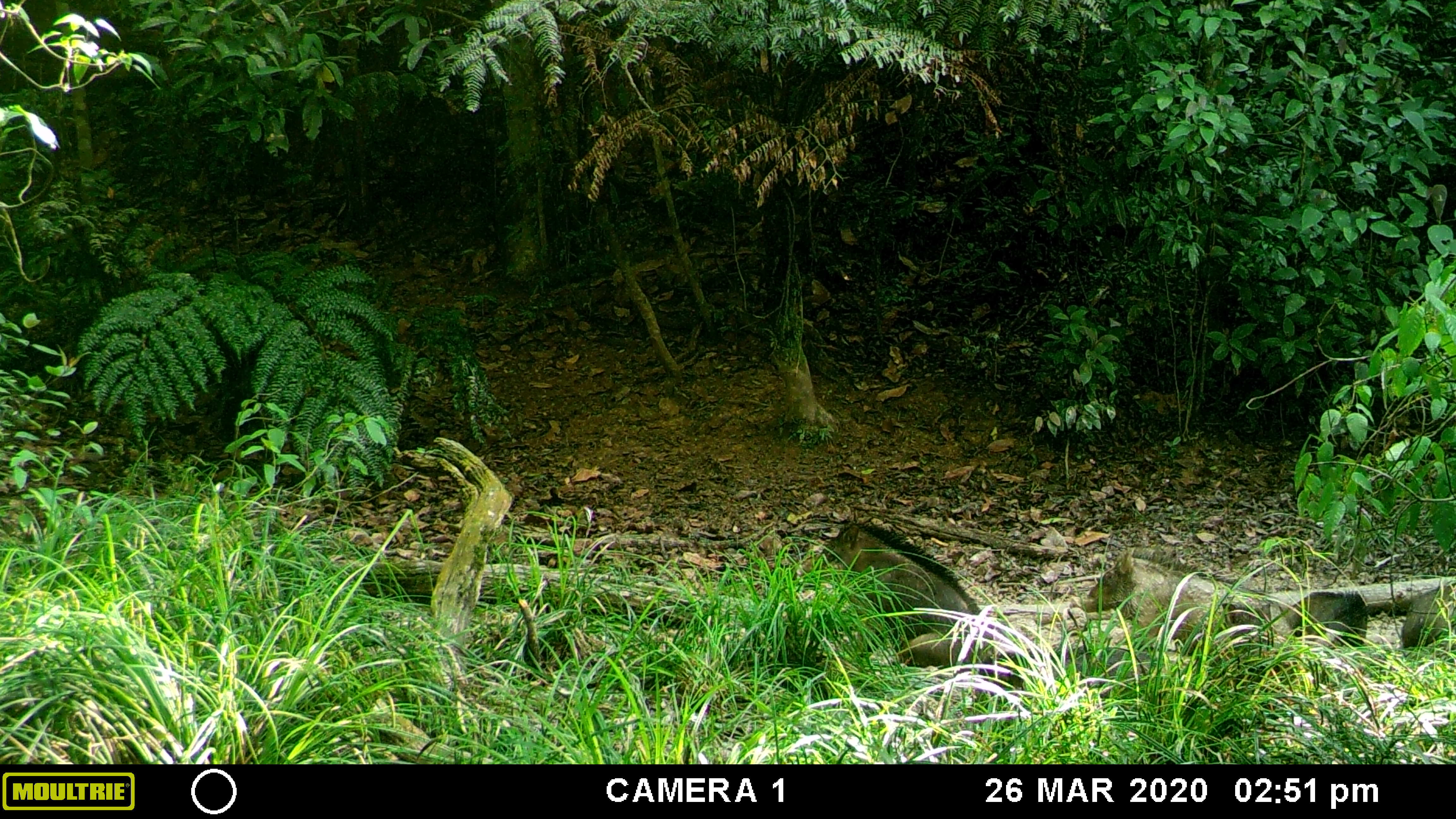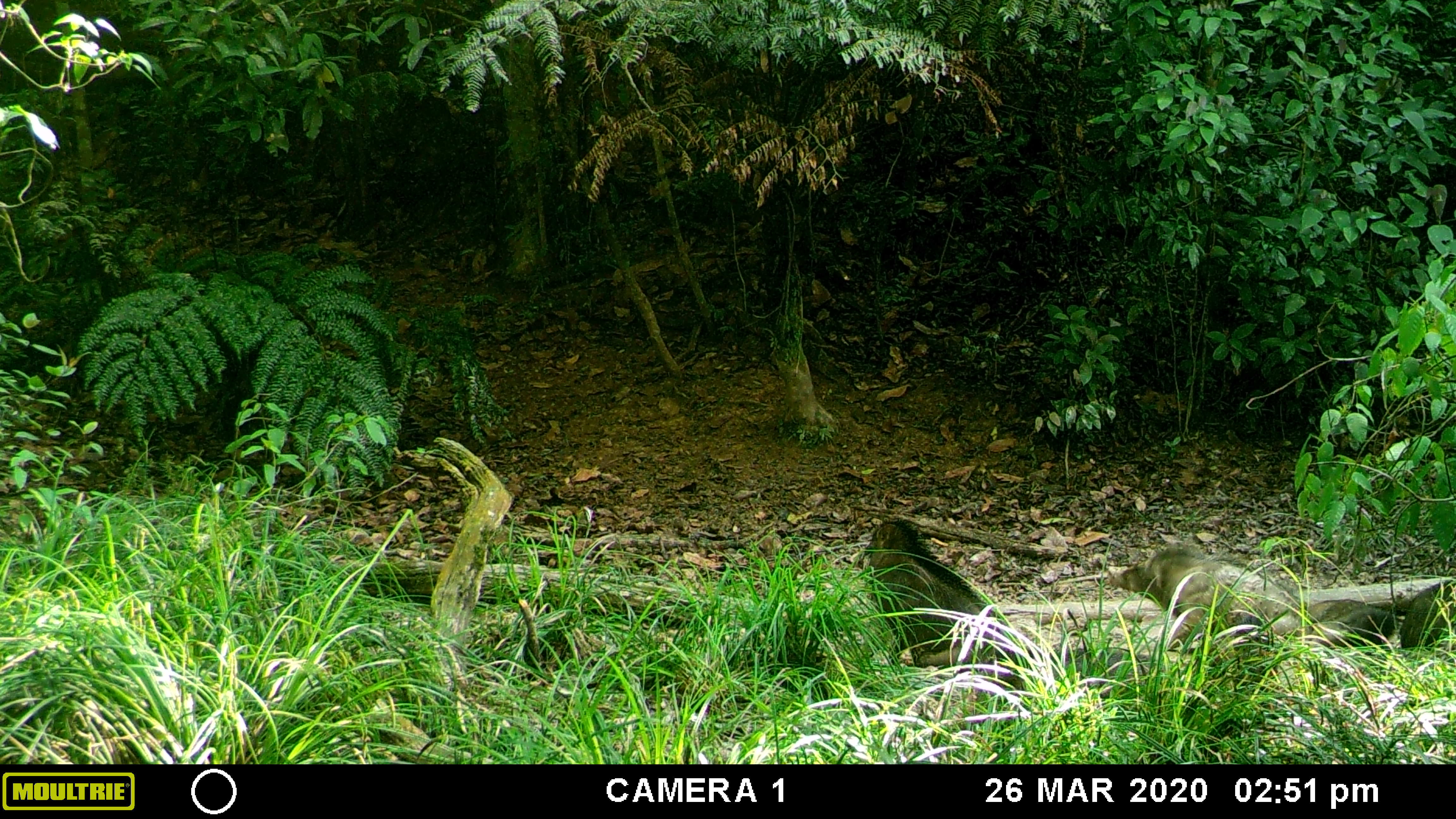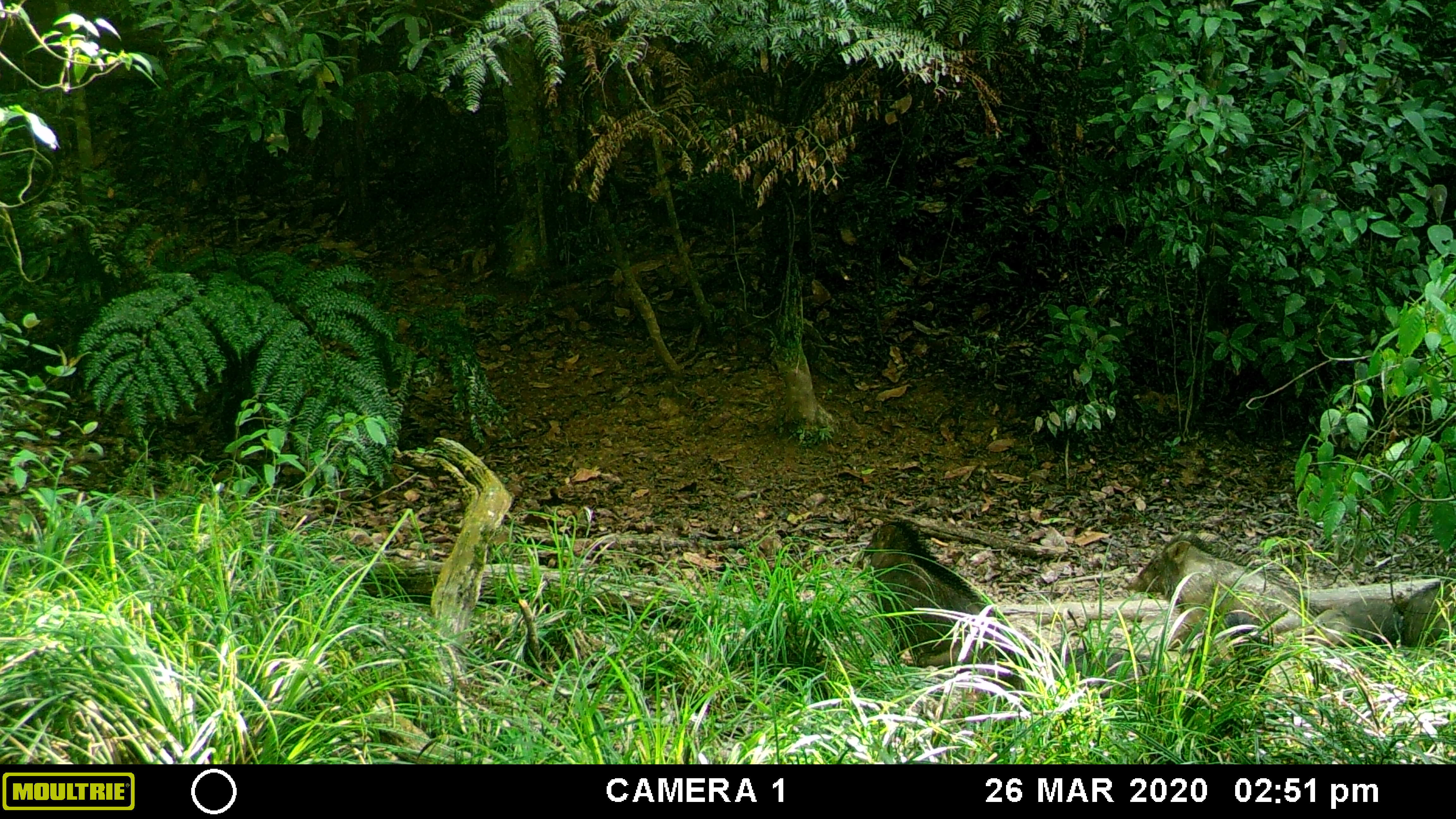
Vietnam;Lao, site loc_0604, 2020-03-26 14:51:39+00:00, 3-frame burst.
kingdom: Animalia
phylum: Chordata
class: Mammalia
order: Artiodactyla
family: Suidae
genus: Sus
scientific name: Sus scrofa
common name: eurasian wild pig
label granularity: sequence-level